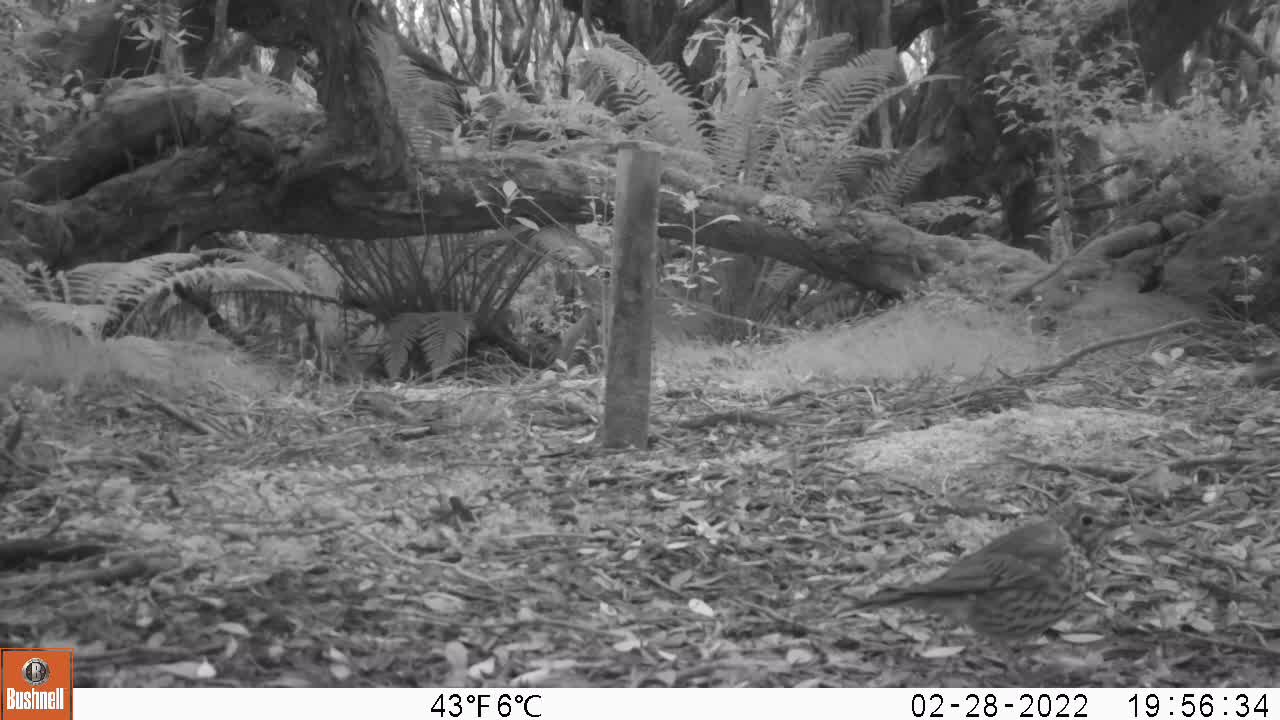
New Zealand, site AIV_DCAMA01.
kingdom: Animalia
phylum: Chordata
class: Aves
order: Passeriformes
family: Turdidae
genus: Turdus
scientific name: Turdus philomelos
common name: song thrush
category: thrush